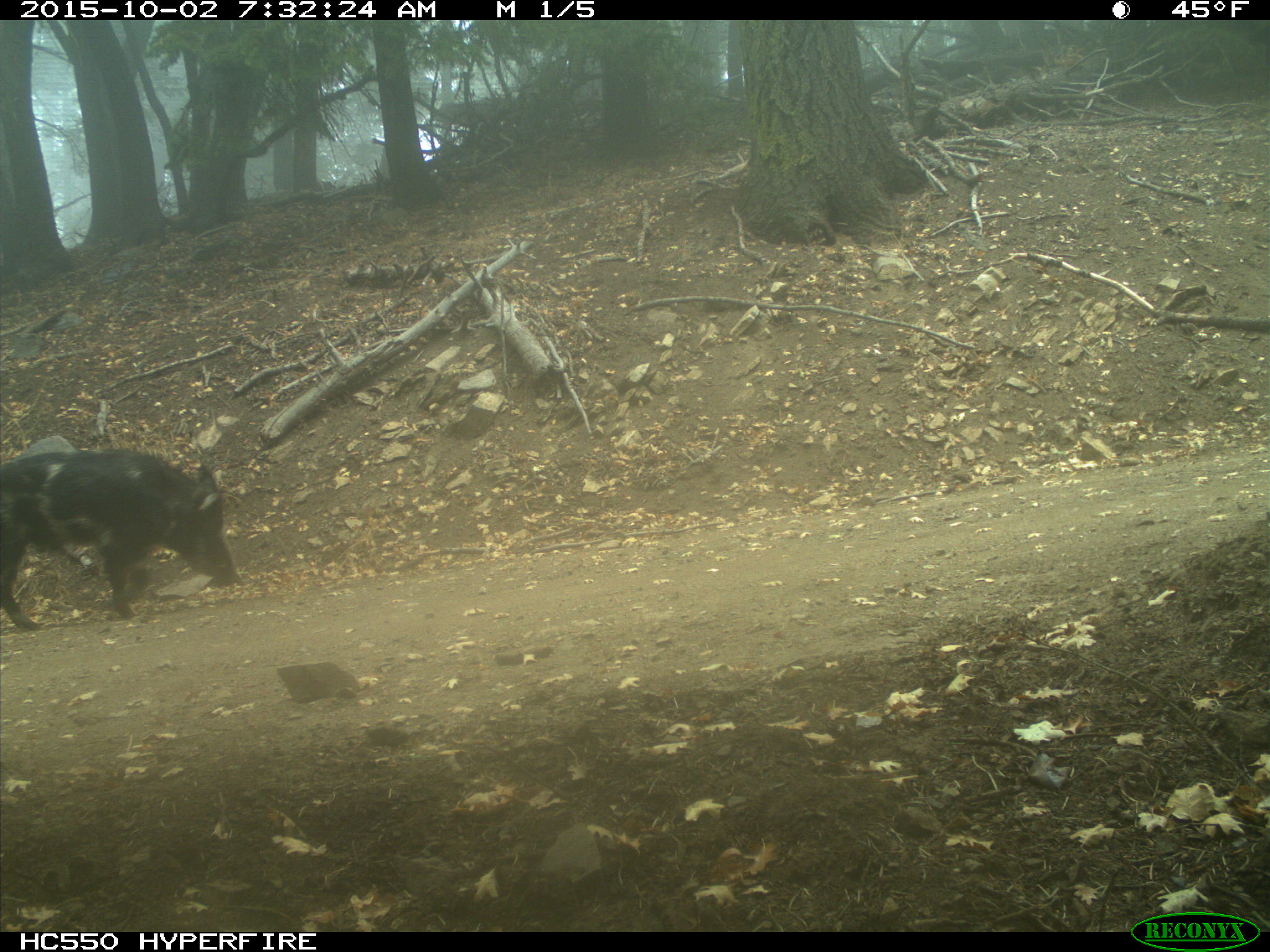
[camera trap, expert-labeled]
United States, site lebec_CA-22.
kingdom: Animalia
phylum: Chordata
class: Mammalia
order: Artiodactyla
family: Suidae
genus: Sus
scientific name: Sus scrofa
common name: wild boar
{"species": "Sus scrofa (wild boar)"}